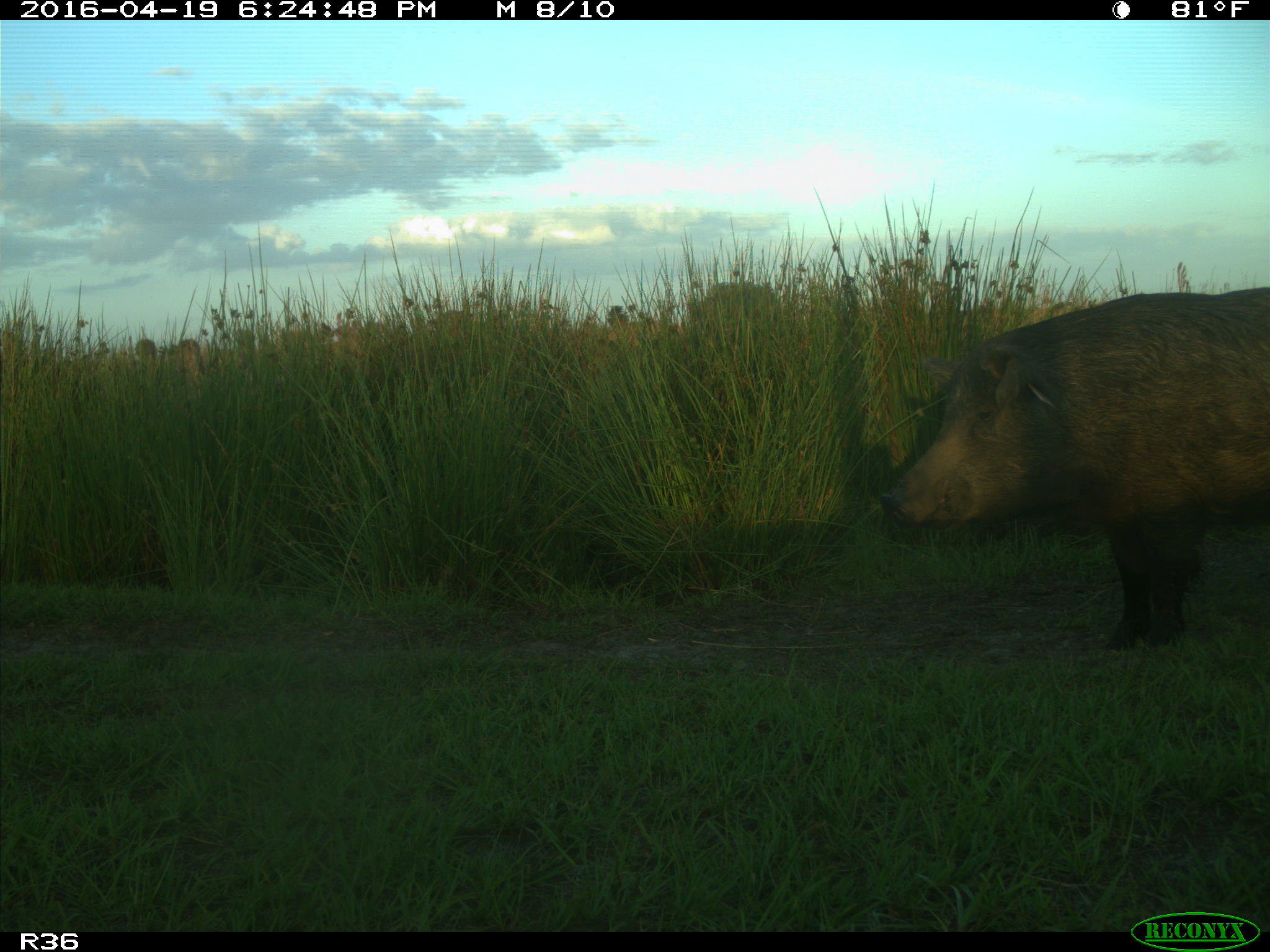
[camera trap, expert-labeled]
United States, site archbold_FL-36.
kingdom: Animalia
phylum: Chordata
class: Mammalia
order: Artiodactyla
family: Suidae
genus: Sus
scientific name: Sus scrofa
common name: wild boar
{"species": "Sus scrofa (wild boar)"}